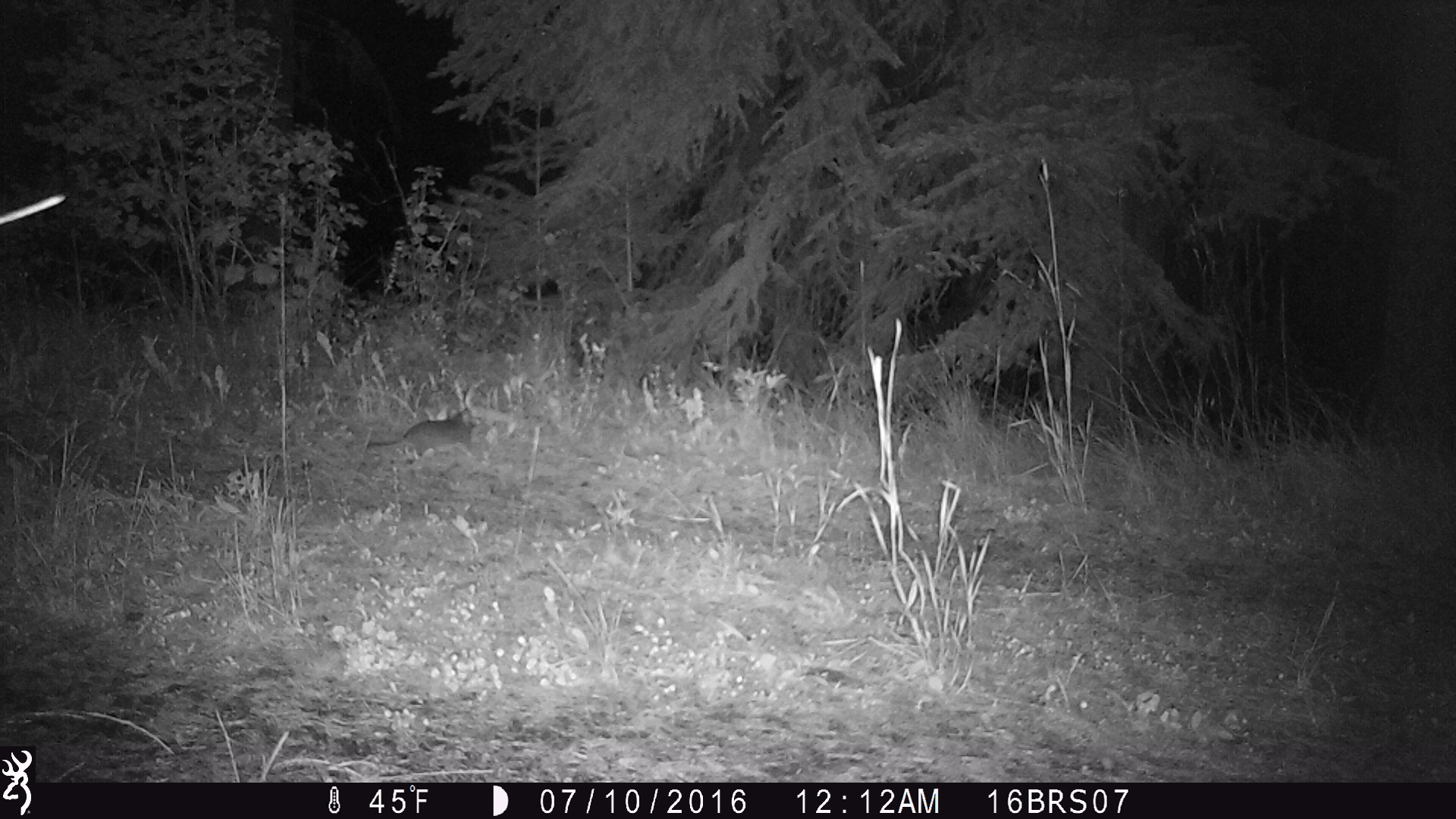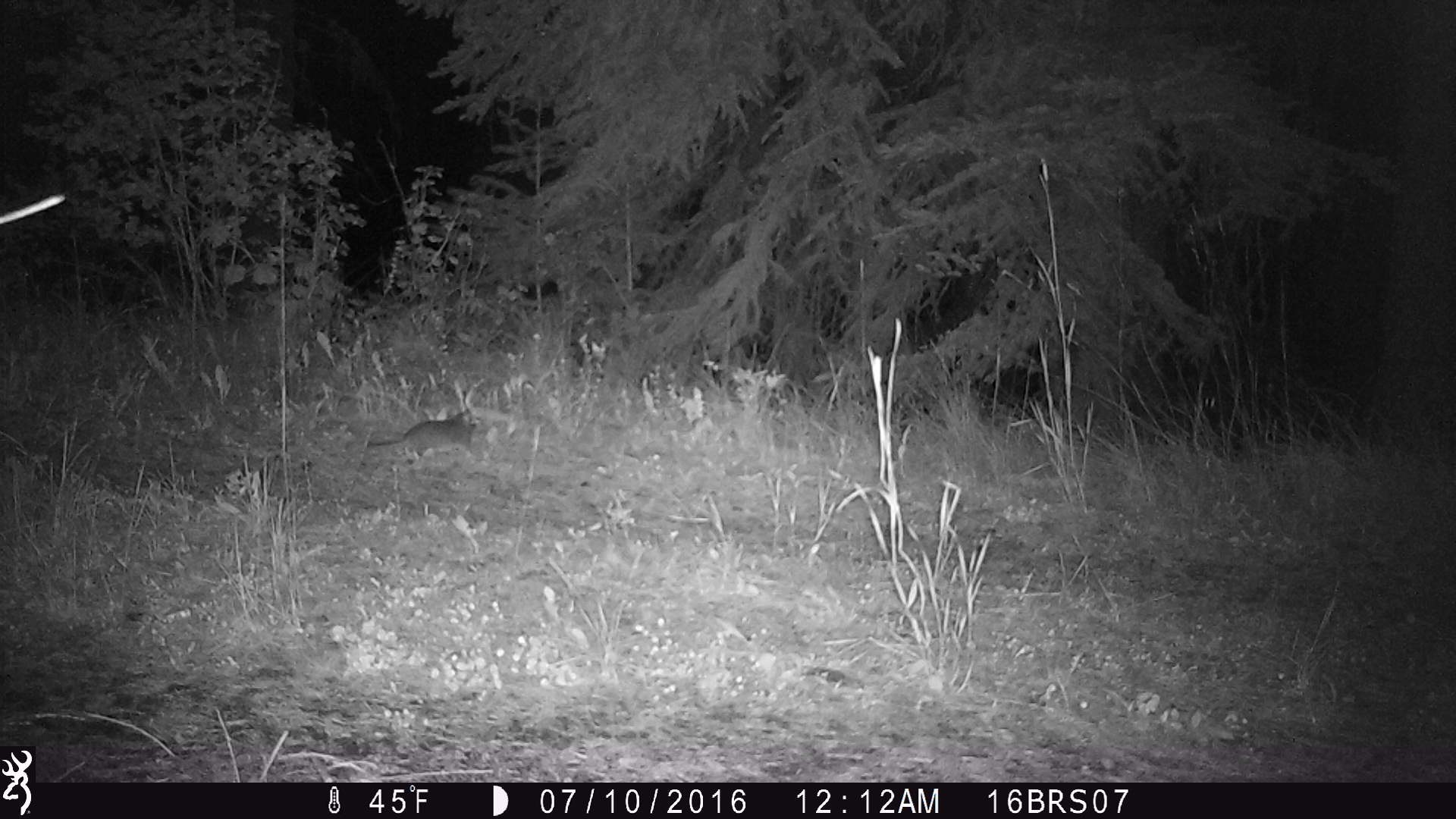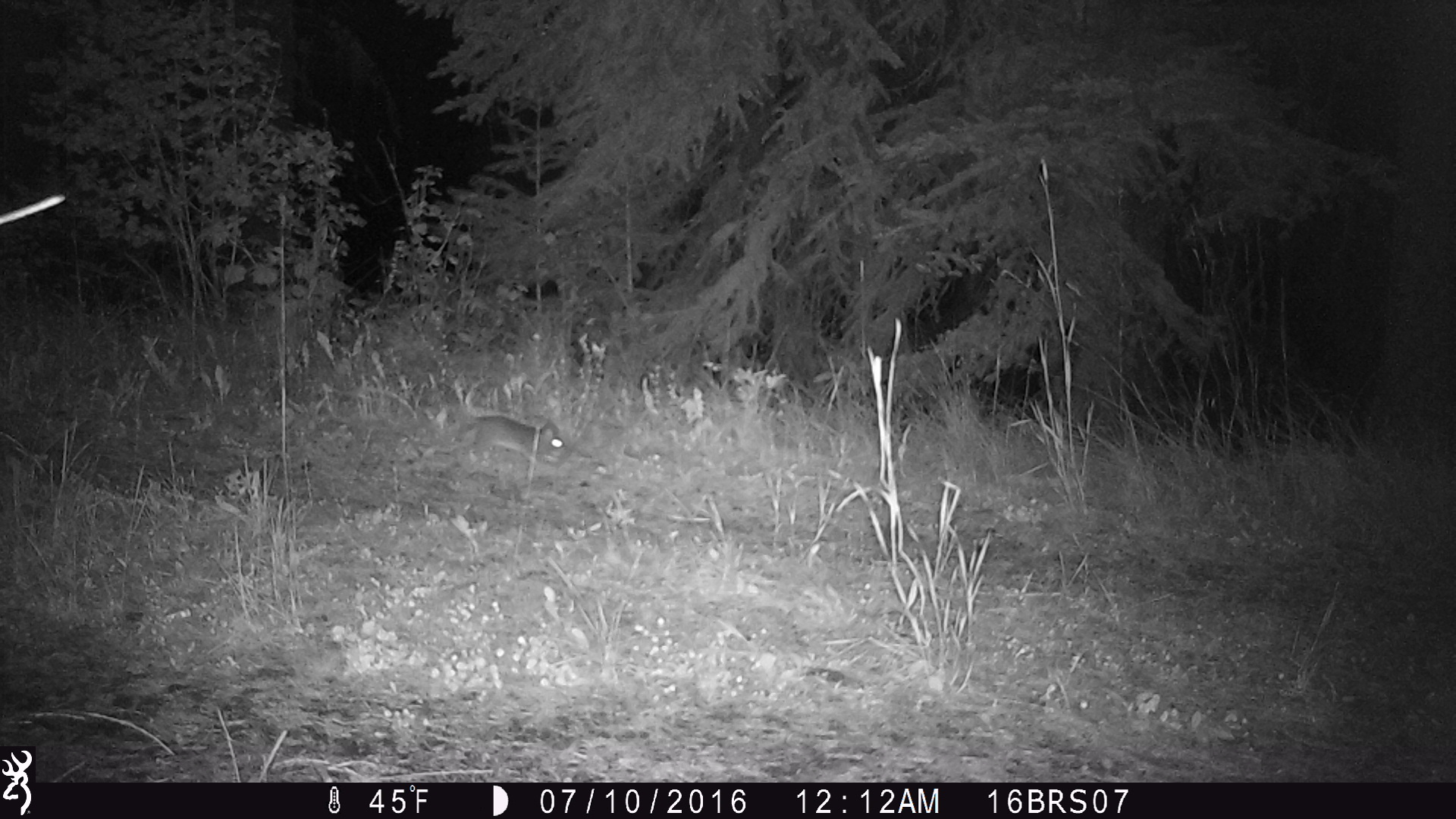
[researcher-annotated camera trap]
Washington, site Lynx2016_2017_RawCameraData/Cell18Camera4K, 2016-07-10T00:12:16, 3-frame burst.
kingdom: Animalia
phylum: Chordata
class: Mammalia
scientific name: Mammalia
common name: small mammal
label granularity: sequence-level